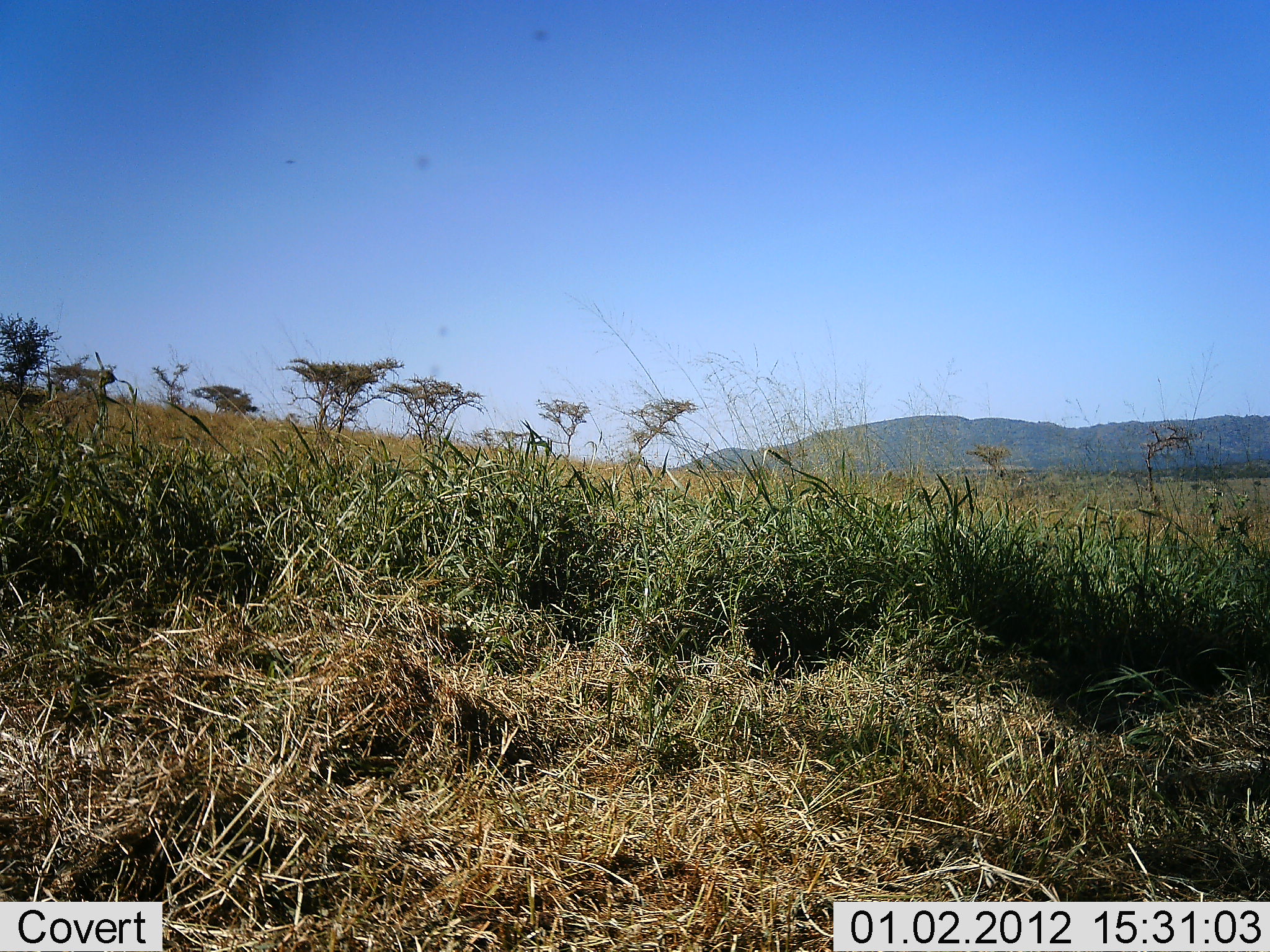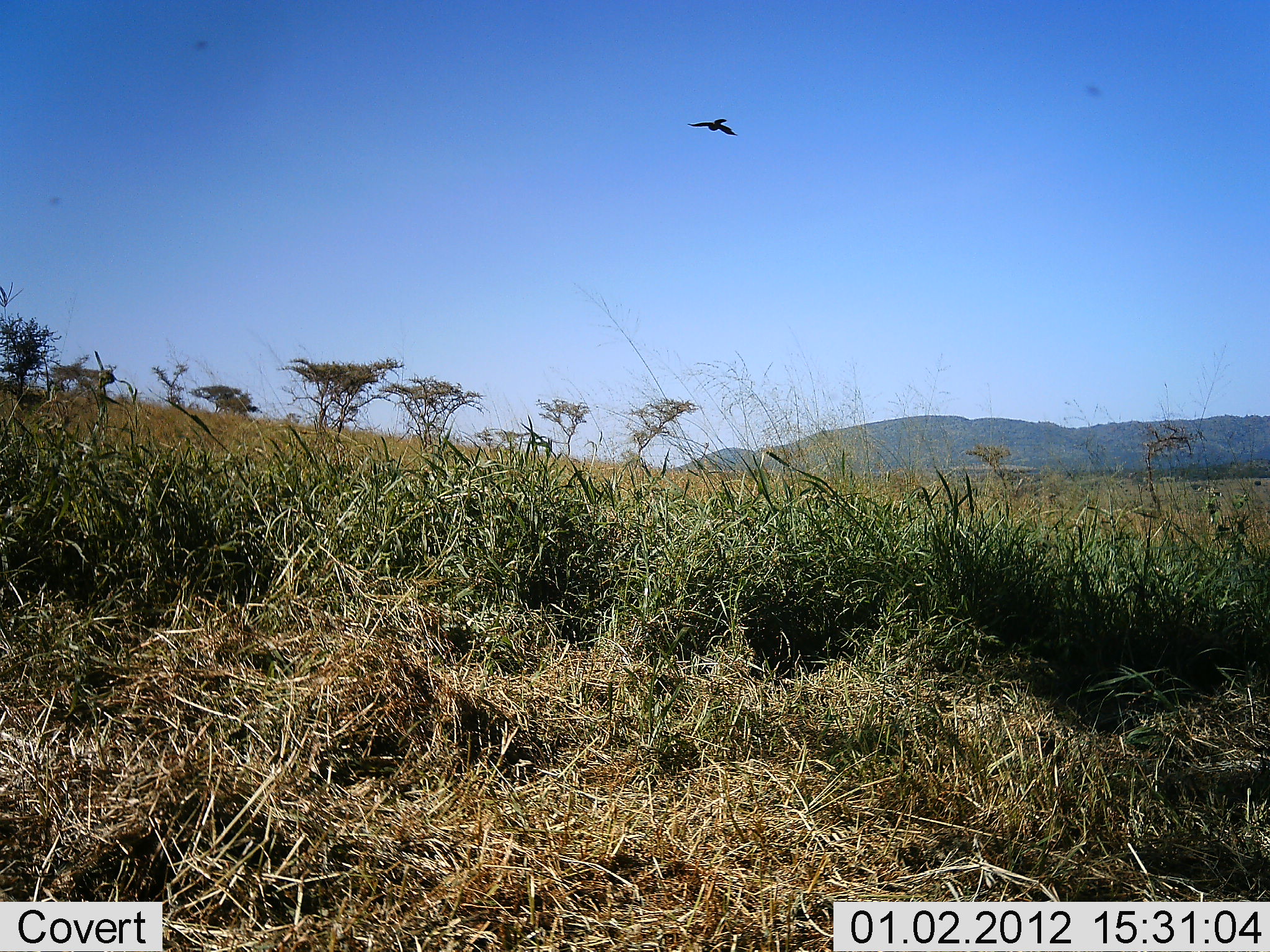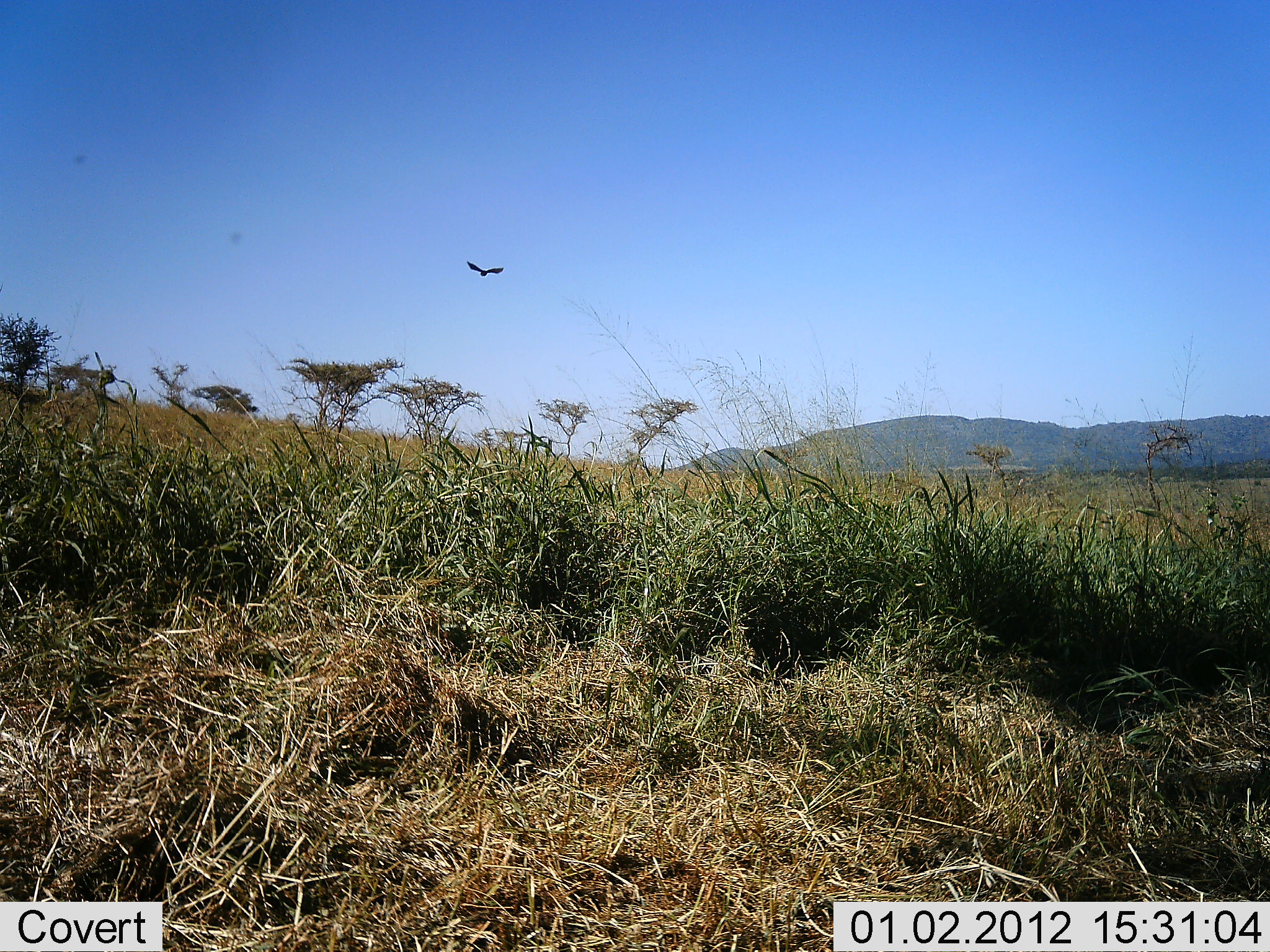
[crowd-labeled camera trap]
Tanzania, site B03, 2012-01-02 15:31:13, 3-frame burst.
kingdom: Animalia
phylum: Chordata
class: Aves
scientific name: Aves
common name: bird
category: otherbird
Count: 1.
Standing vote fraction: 0%.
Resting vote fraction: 4%.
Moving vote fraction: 96%.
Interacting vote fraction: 0%.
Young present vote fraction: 0%.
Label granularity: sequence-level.